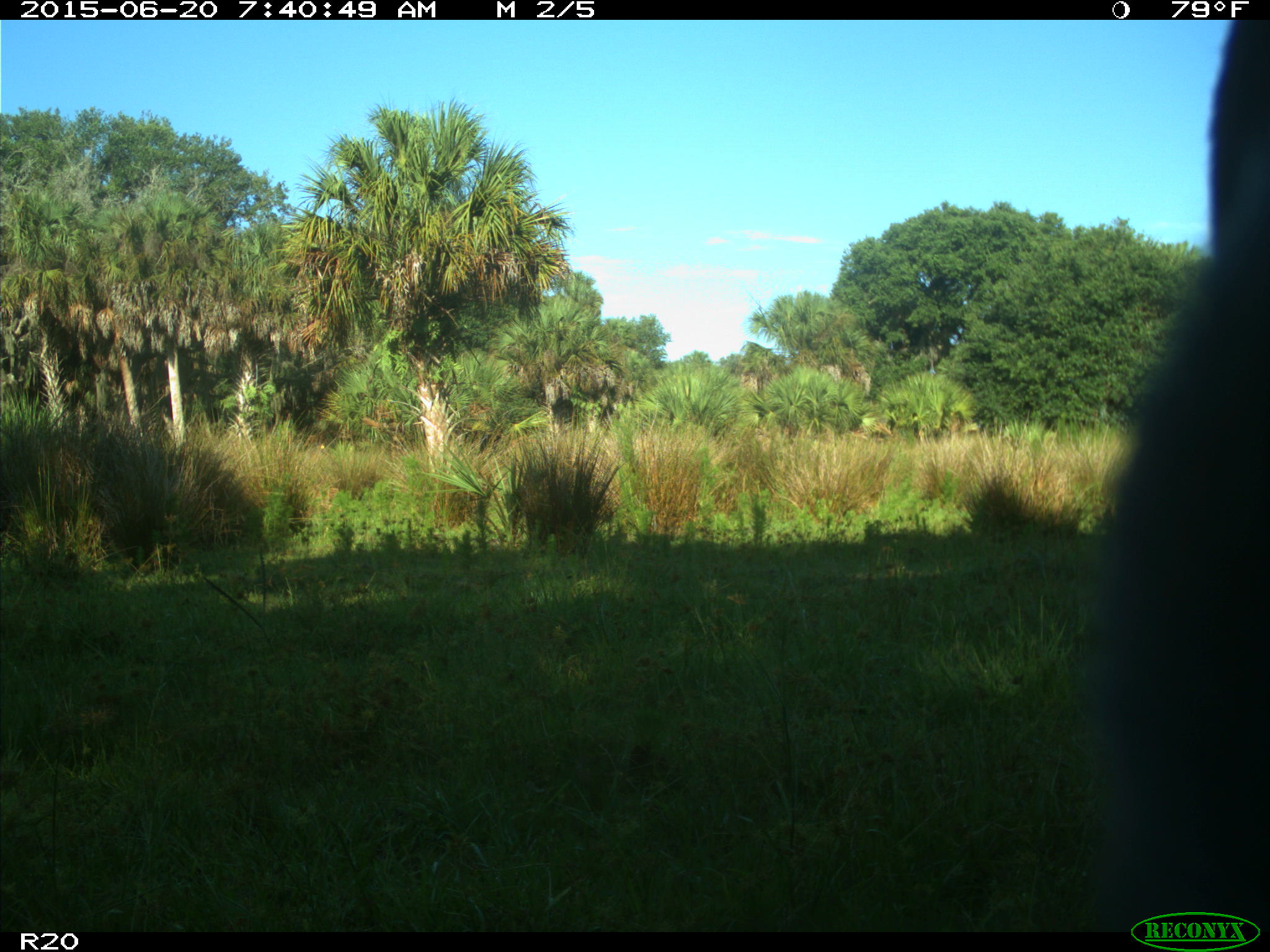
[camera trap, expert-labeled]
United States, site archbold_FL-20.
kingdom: Animalia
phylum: Chordata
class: Mammalia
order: Artiodactyla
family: Bovidae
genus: Bos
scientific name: Bos taurus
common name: domestic cow